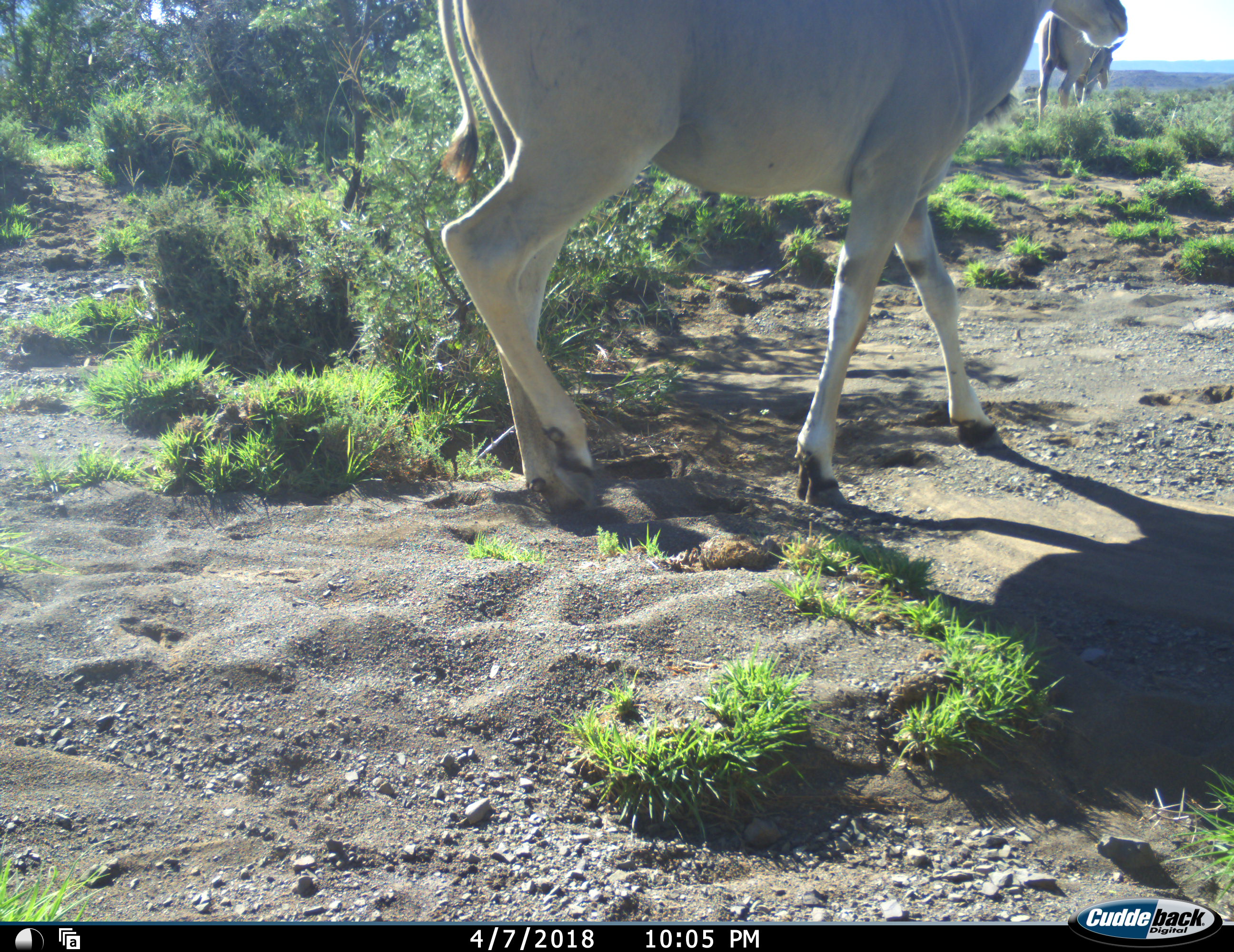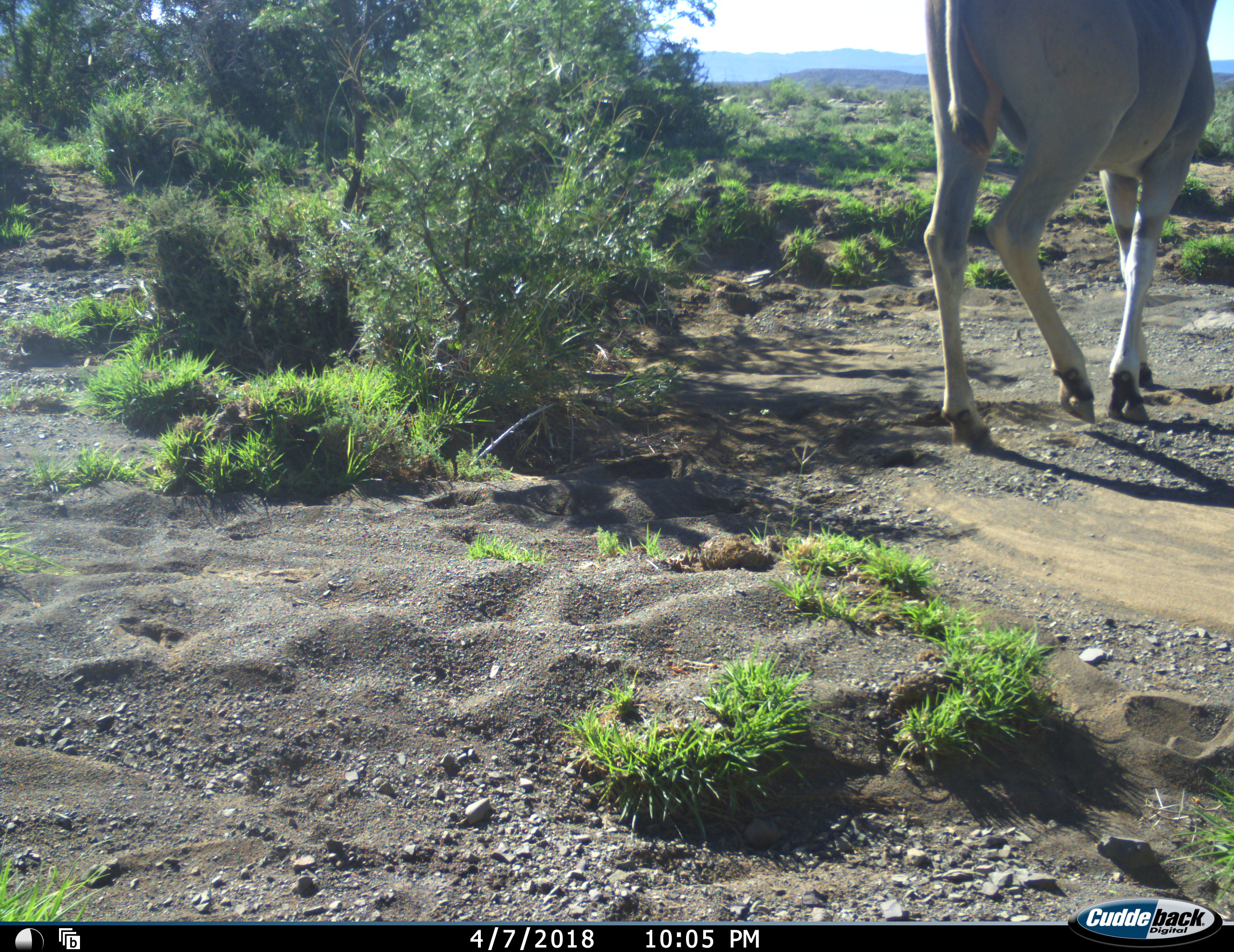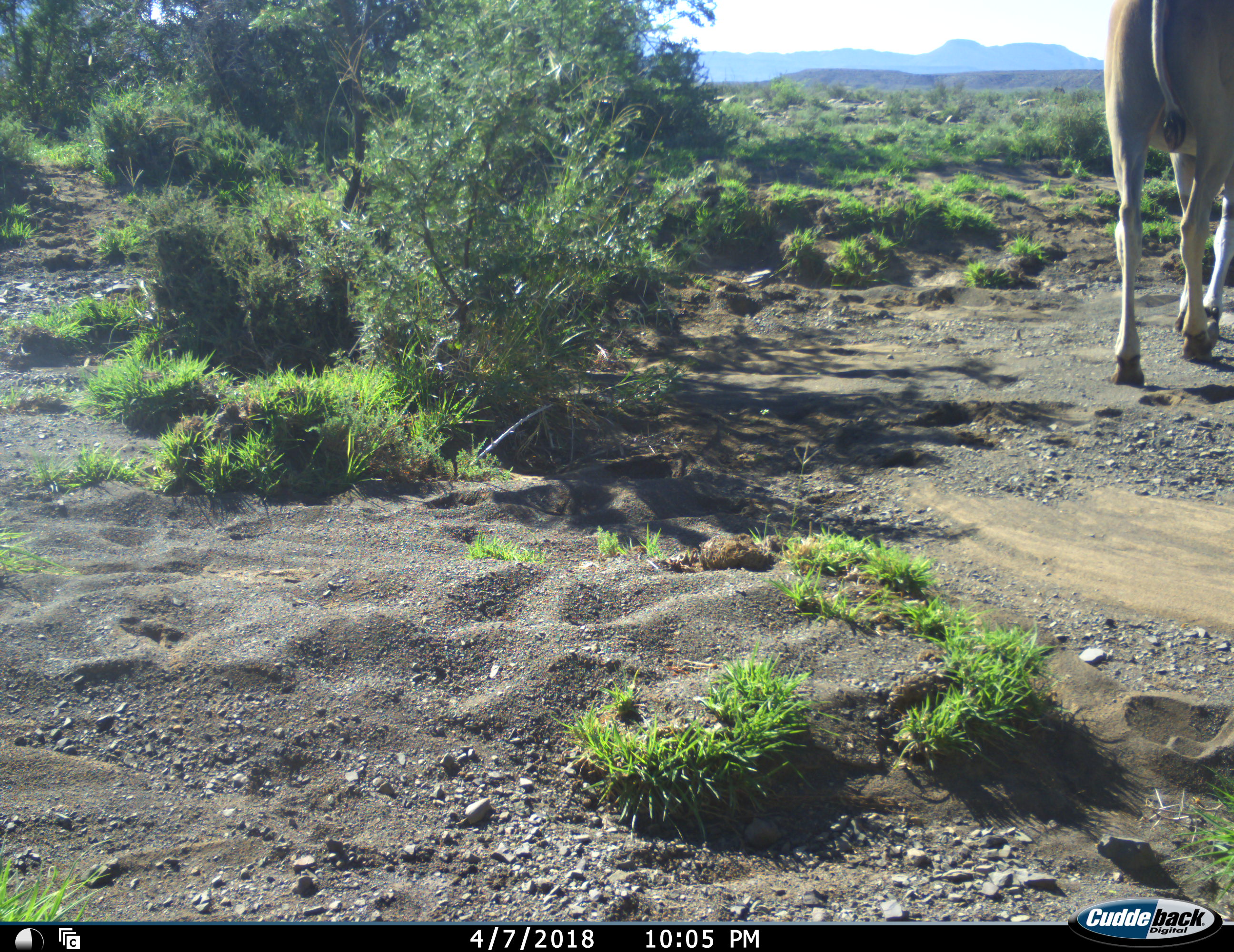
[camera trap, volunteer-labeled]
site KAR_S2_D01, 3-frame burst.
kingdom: Animalia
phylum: Chordata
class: Mammalia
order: Artiodactyla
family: Bovidae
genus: Tragelaphus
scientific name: Tragelaphus oryx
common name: eland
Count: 2.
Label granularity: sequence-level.